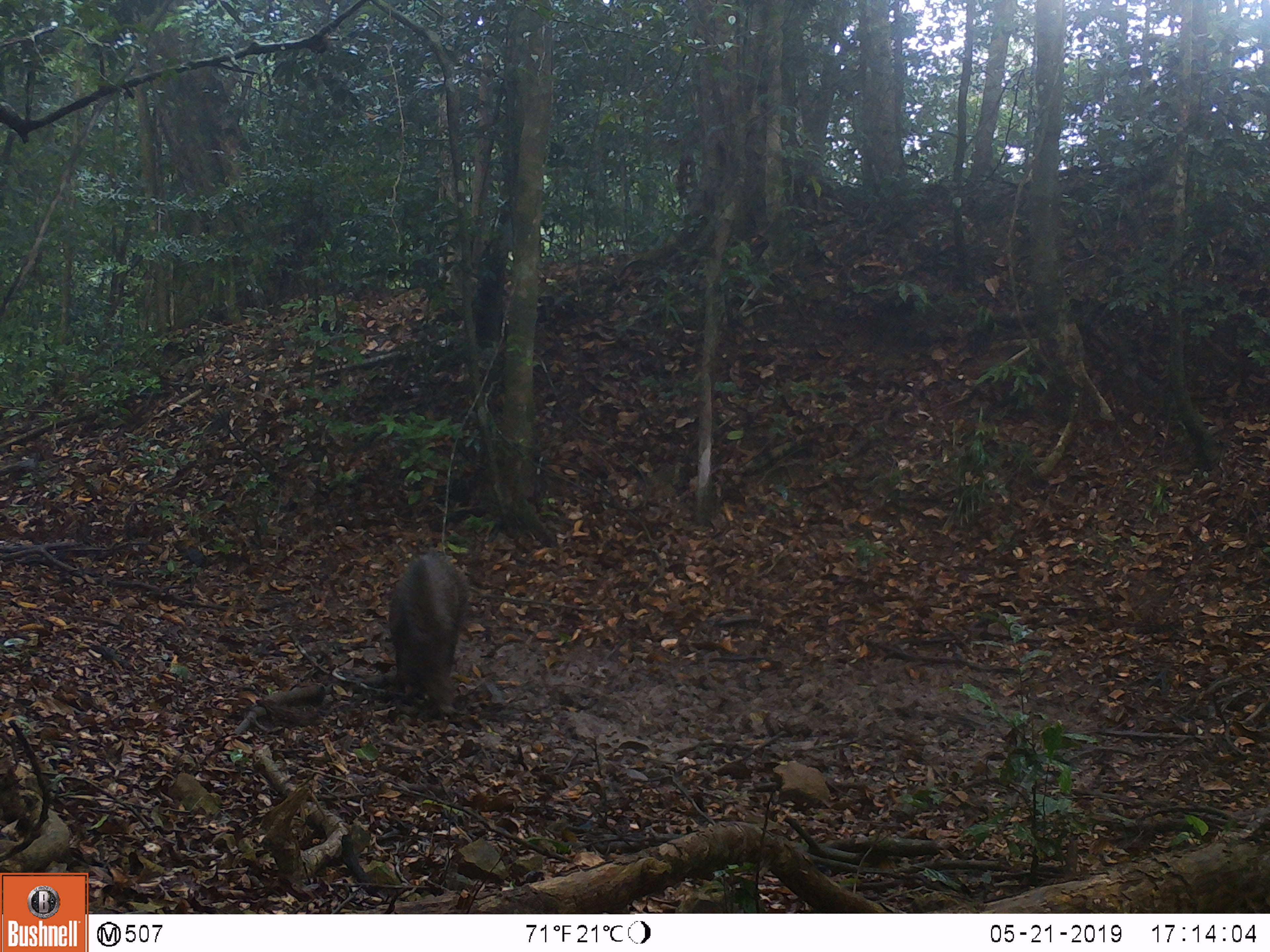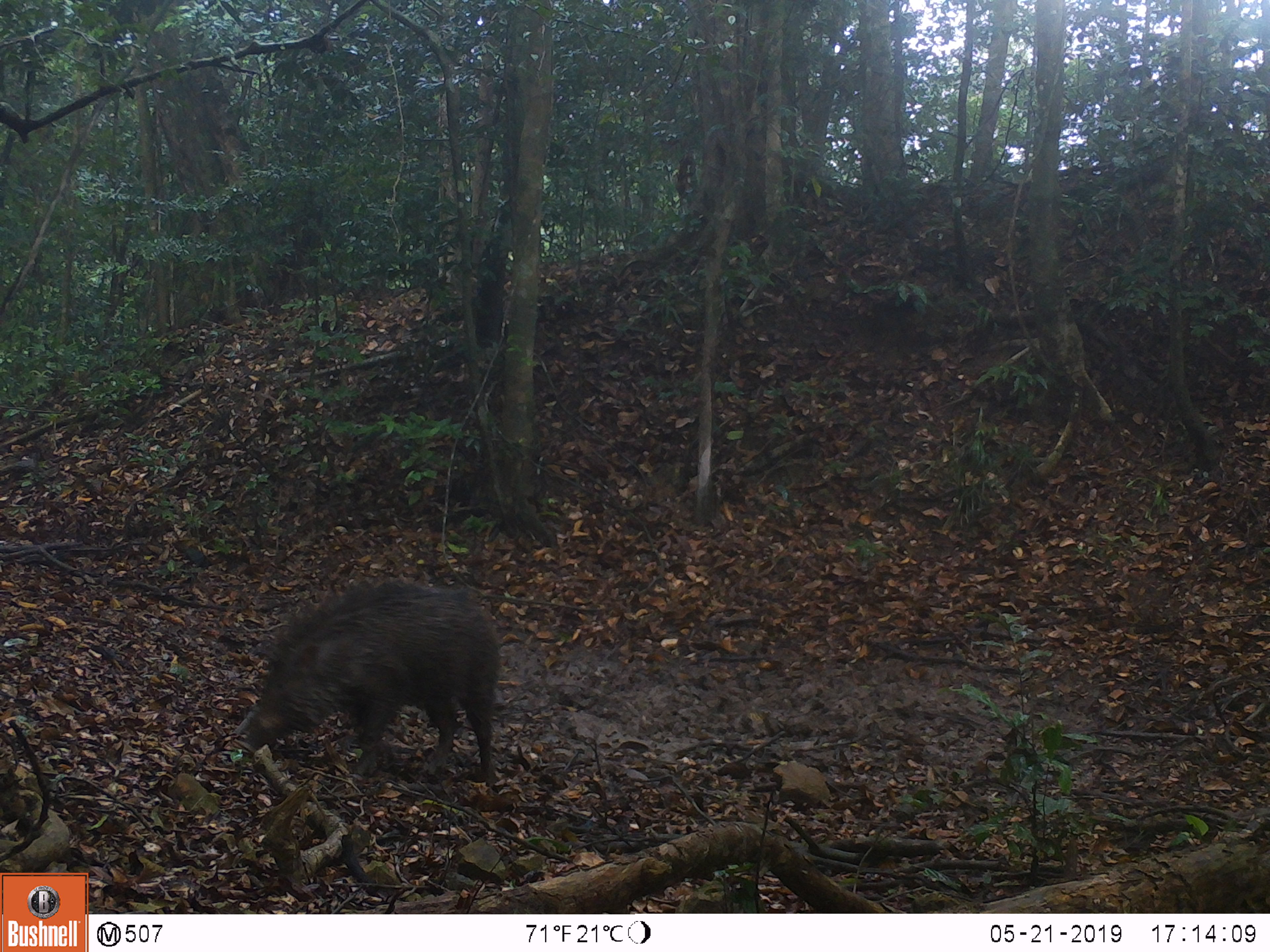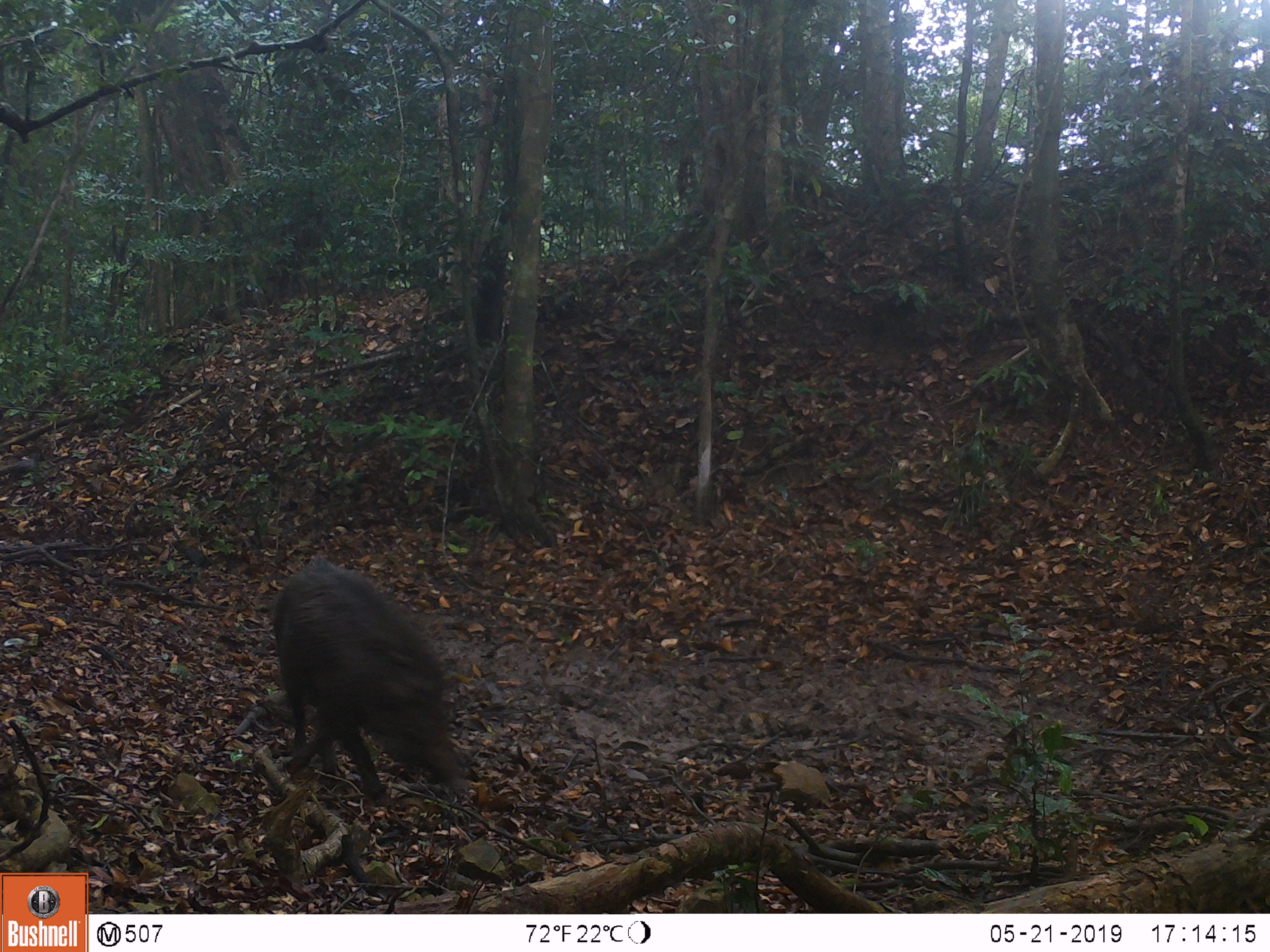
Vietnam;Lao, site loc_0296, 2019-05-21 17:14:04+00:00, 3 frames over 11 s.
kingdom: Animalia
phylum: Chordata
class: Mammalia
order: Artiodactyla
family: Suidae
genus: Sus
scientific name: Sus scrofa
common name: eurasian wild pig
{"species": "eurasian wild pig (Sus scrofa)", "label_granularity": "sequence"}